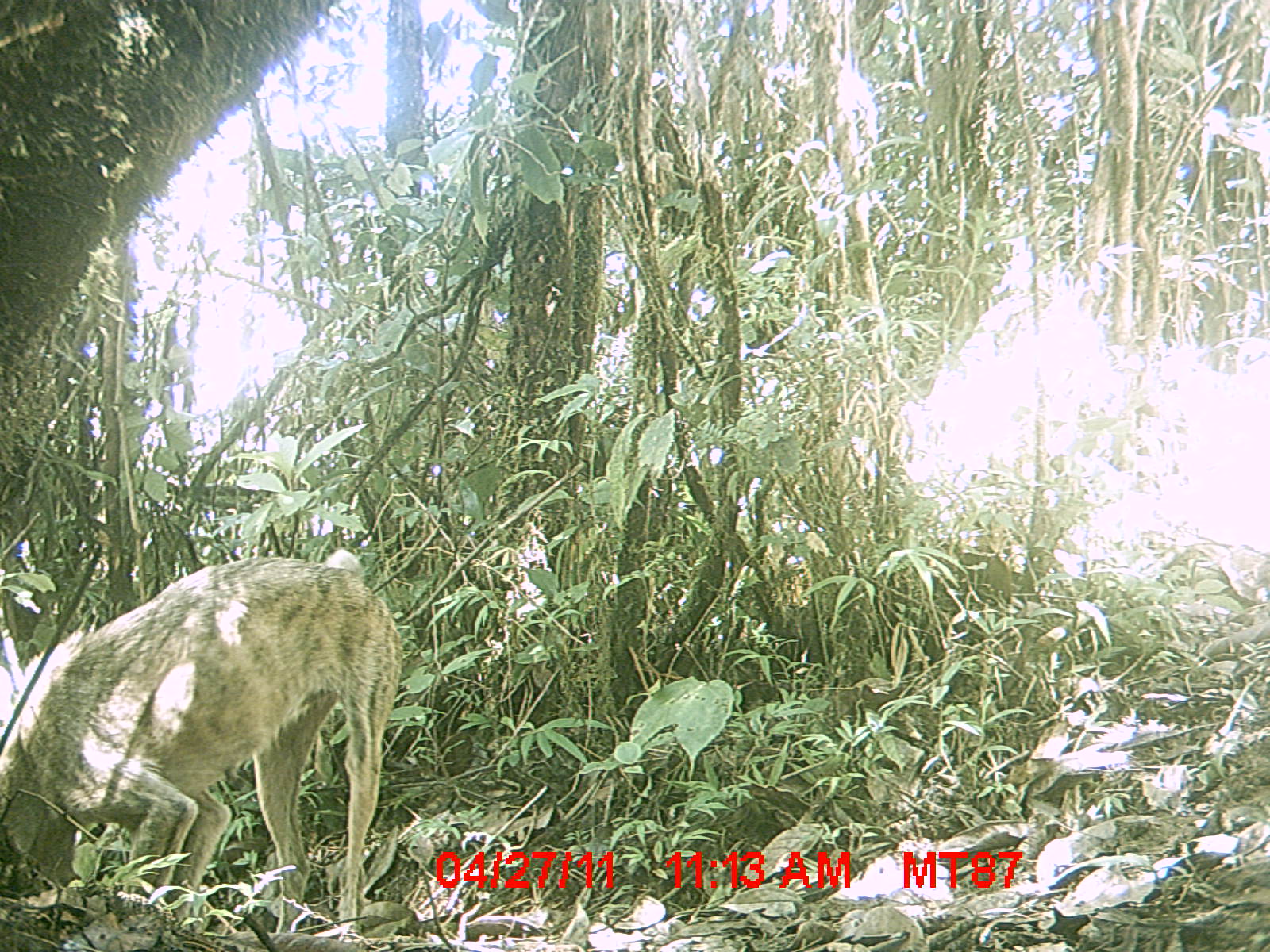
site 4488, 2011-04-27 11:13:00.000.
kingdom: Animalia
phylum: Chordata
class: Mammalia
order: Carnivora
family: Canidae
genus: Canis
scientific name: Canis familiaris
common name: domestic dog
Canis familiaris (domestic dog), count 1.